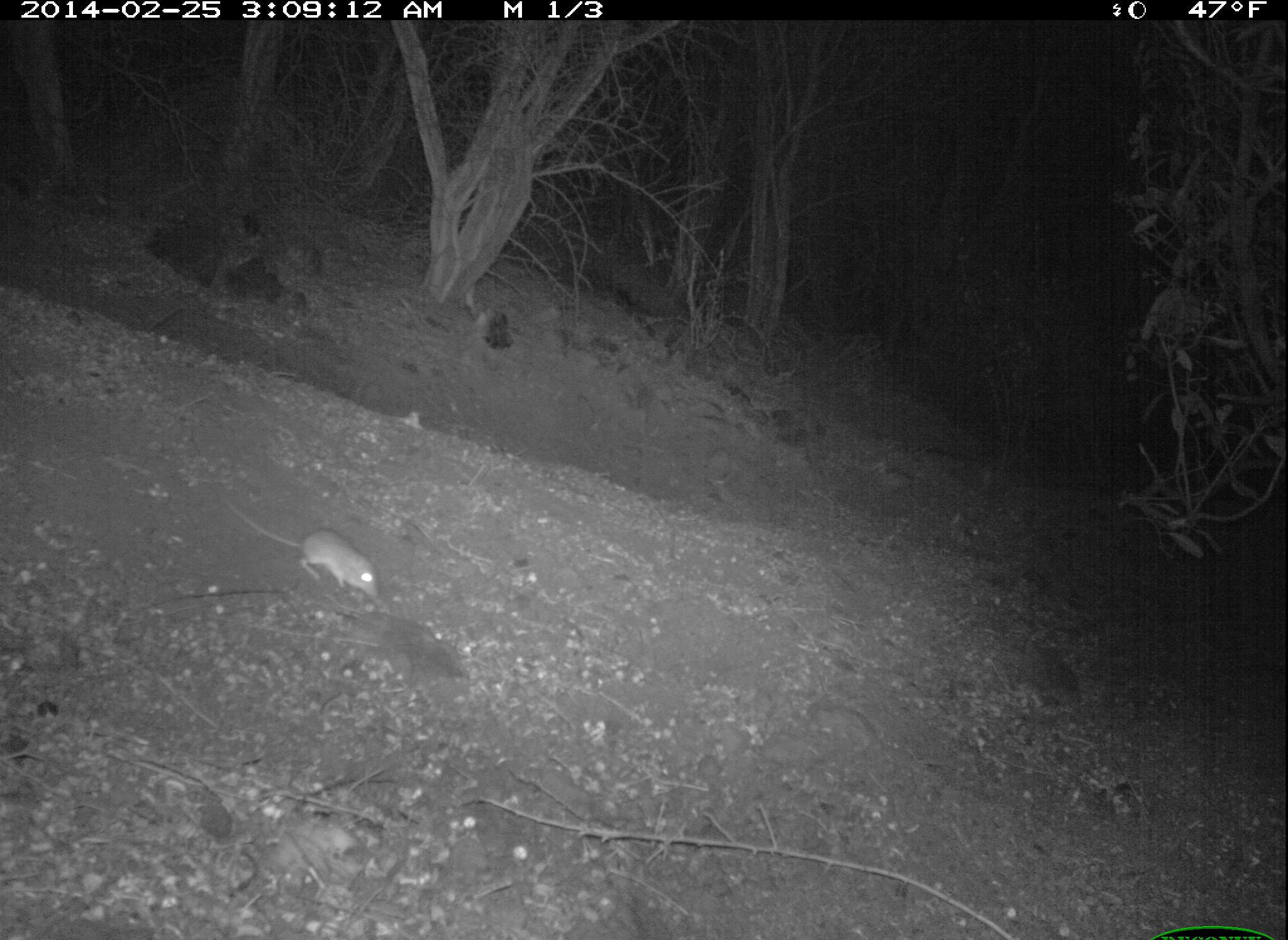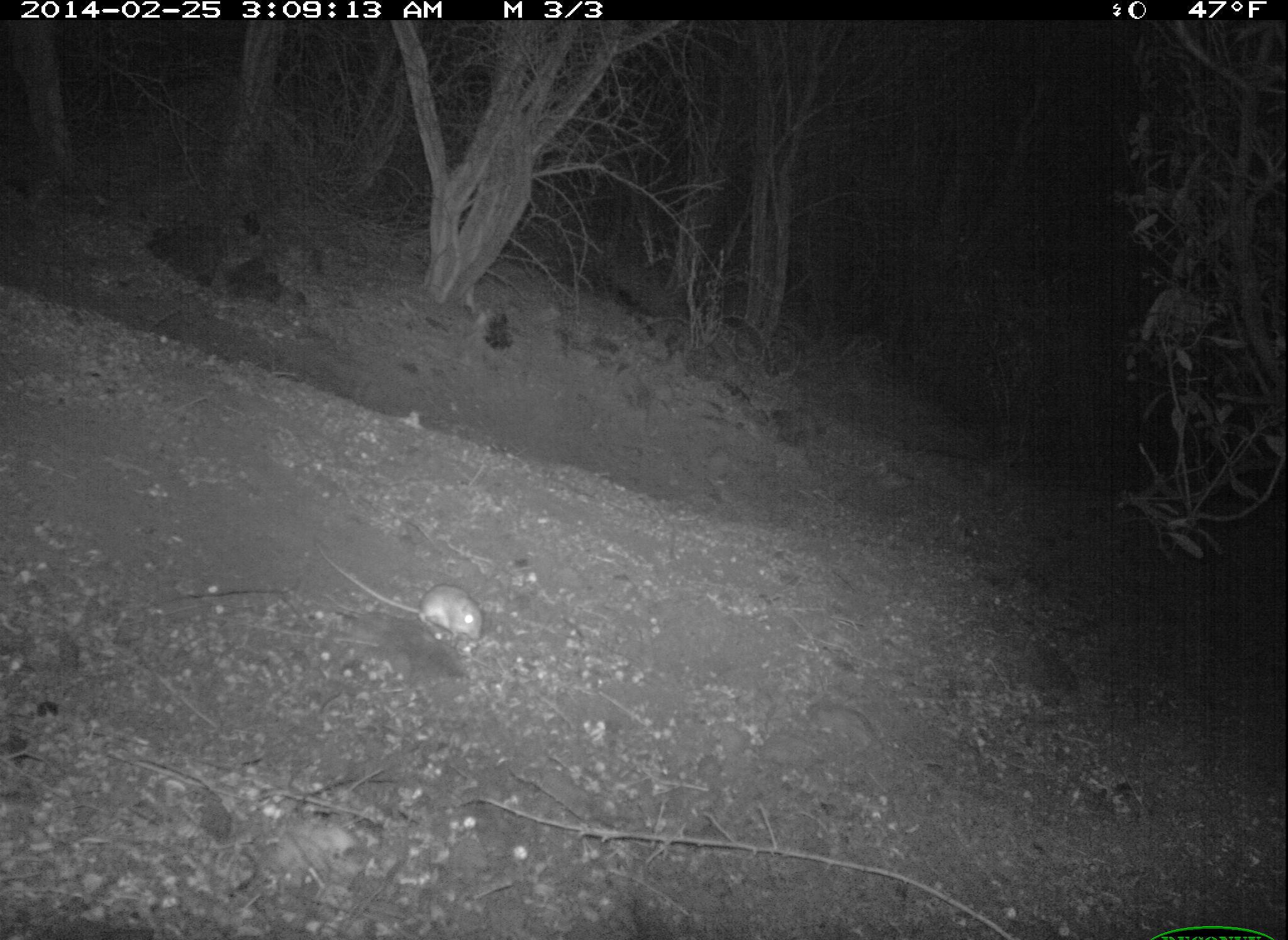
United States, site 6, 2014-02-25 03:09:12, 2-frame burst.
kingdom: Animalia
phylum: Chordata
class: Mammalia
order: Rodentia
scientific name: Rodentia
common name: rodent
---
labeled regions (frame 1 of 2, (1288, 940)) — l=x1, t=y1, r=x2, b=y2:
rodent: l=225, t=503, r=381, b=599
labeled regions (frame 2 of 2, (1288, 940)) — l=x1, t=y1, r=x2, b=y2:
rodent: l=315, t=545, r=485, b=643